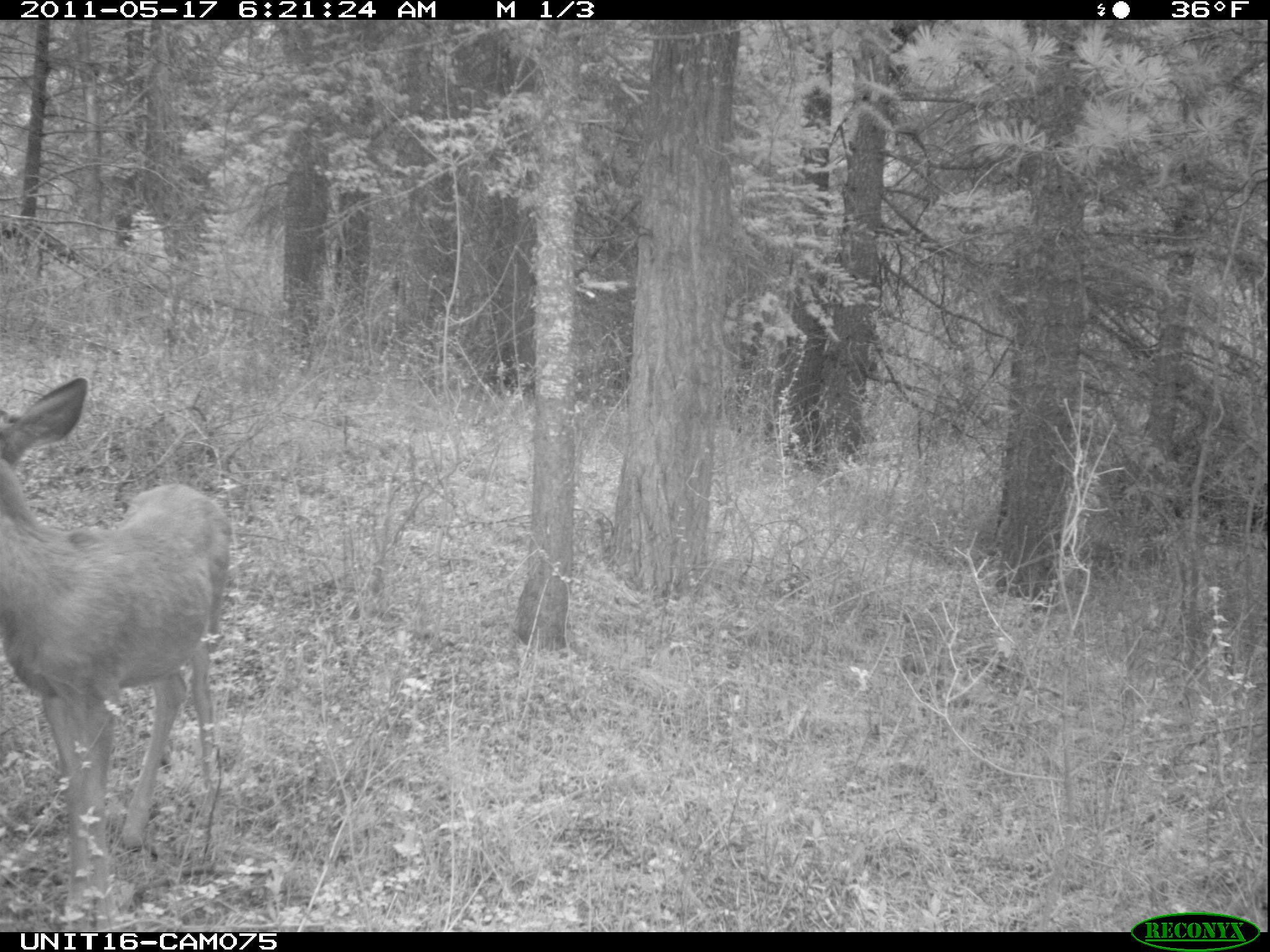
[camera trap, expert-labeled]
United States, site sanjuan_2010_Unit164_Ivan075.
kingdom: Animalia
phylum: Chordata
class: Mammalia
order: Artiodactyla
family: Cervidae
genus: Odocoileus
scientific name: Odocoileus hemionus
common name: mule deer